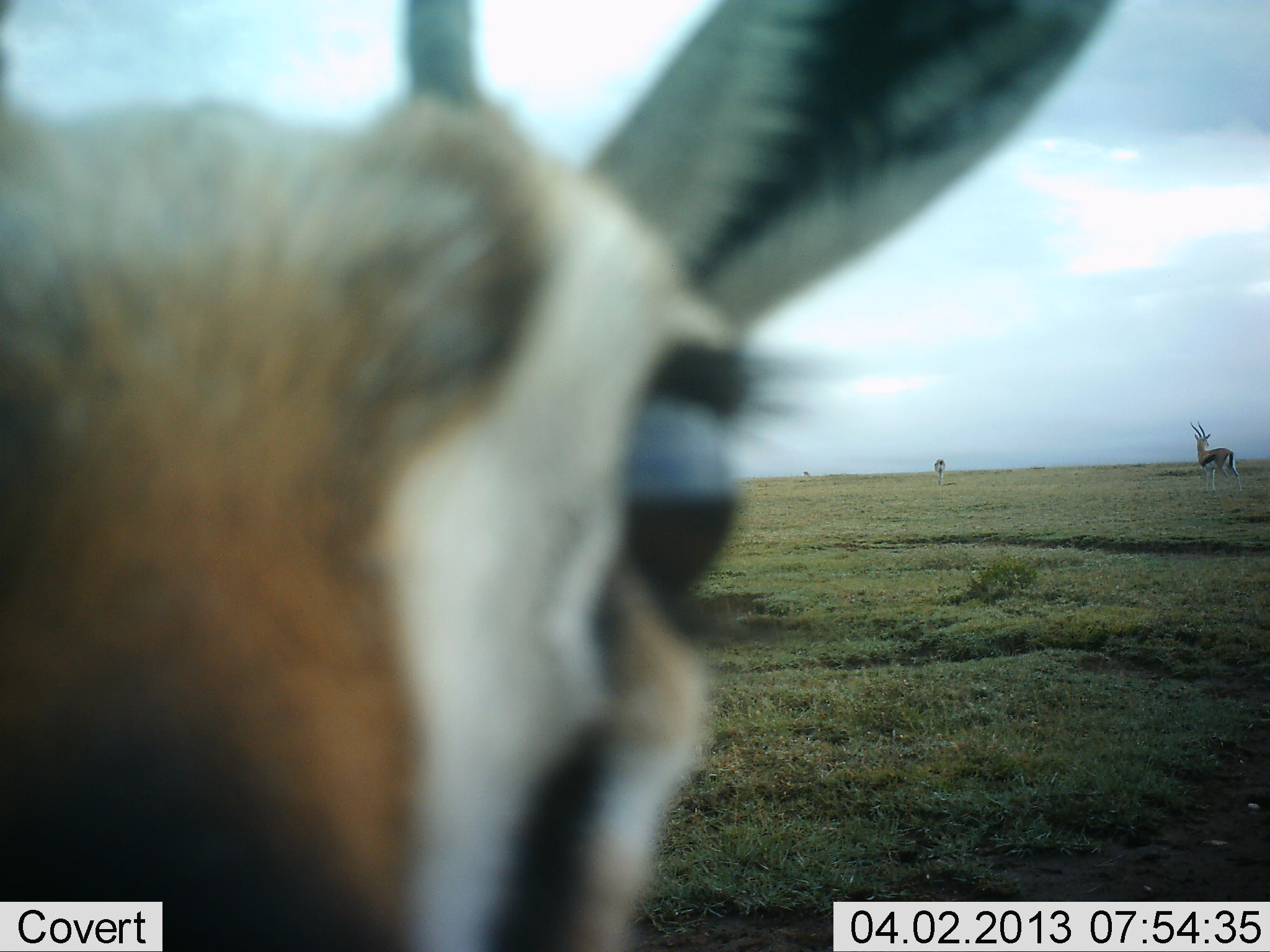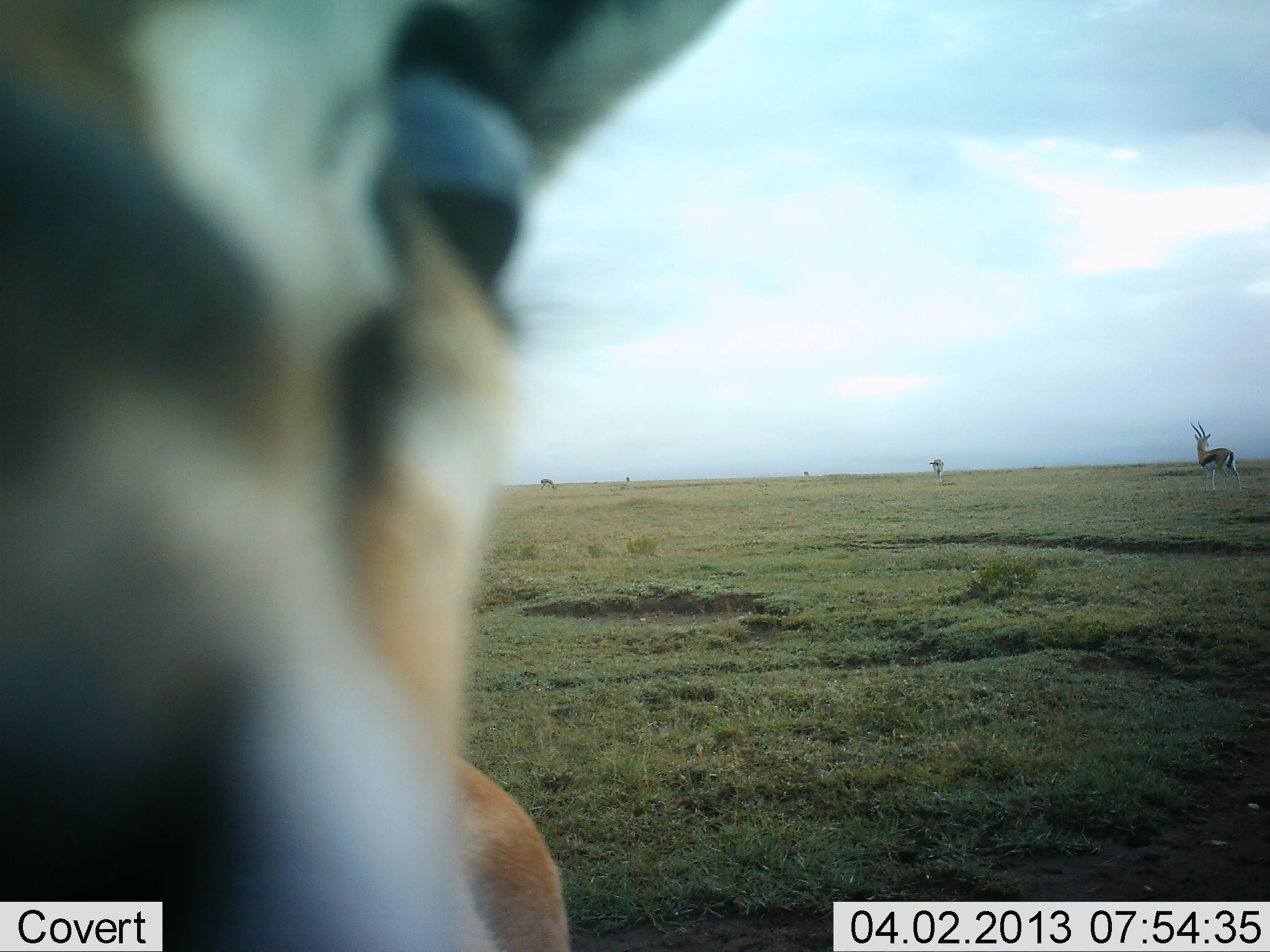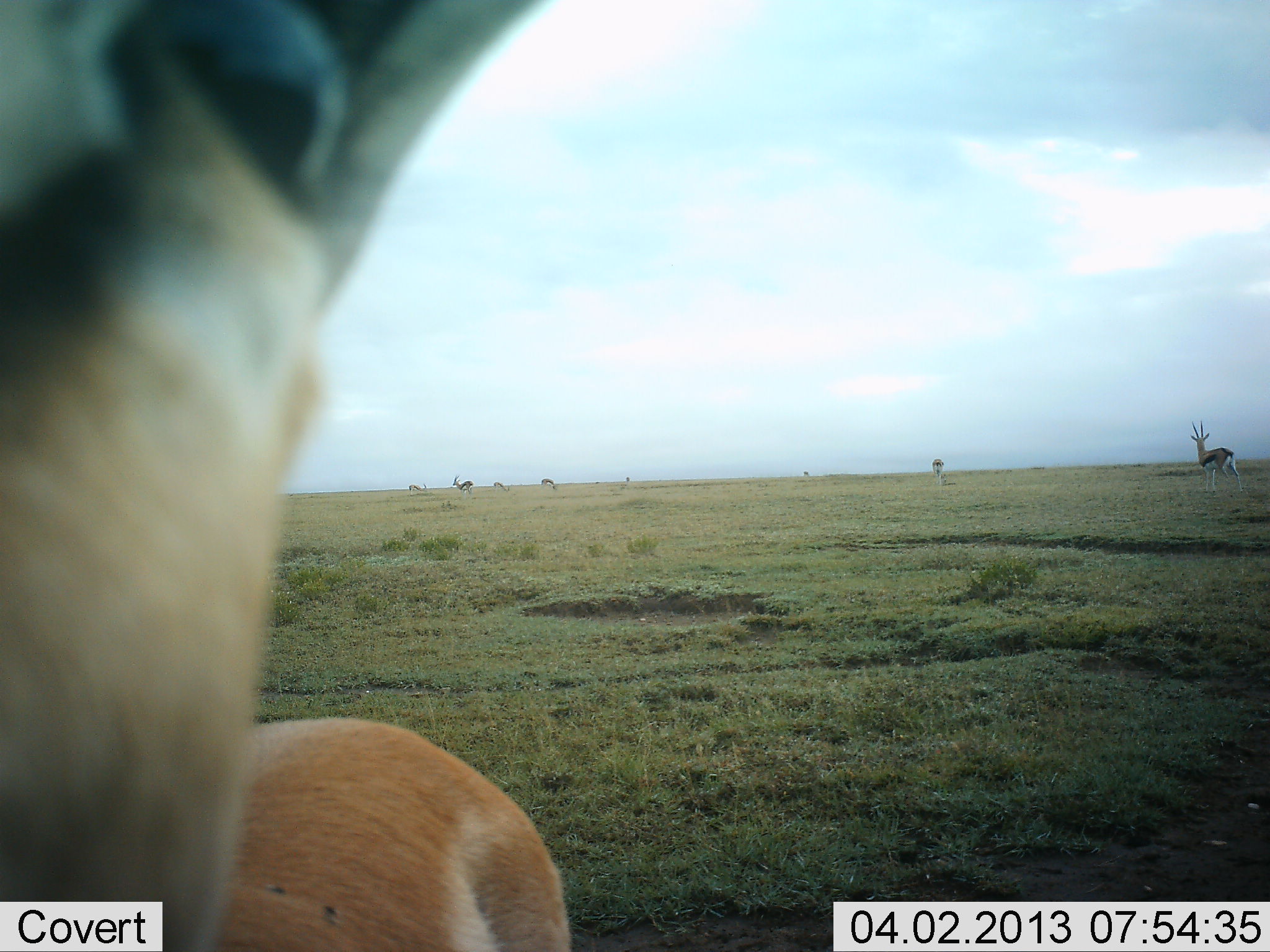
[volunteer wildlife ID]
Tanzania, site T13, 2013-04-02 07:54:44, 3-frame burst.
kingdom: Animalia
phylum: Chordata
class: Mammalia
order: Artiodactyla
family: Bovidae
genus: Eudorcas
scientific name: Eudorcas thomsonii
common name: thomson's gazelle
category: gazellethomsons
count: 7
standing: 94%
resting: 0%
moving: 12%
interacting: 25%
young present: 0%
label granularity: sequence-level